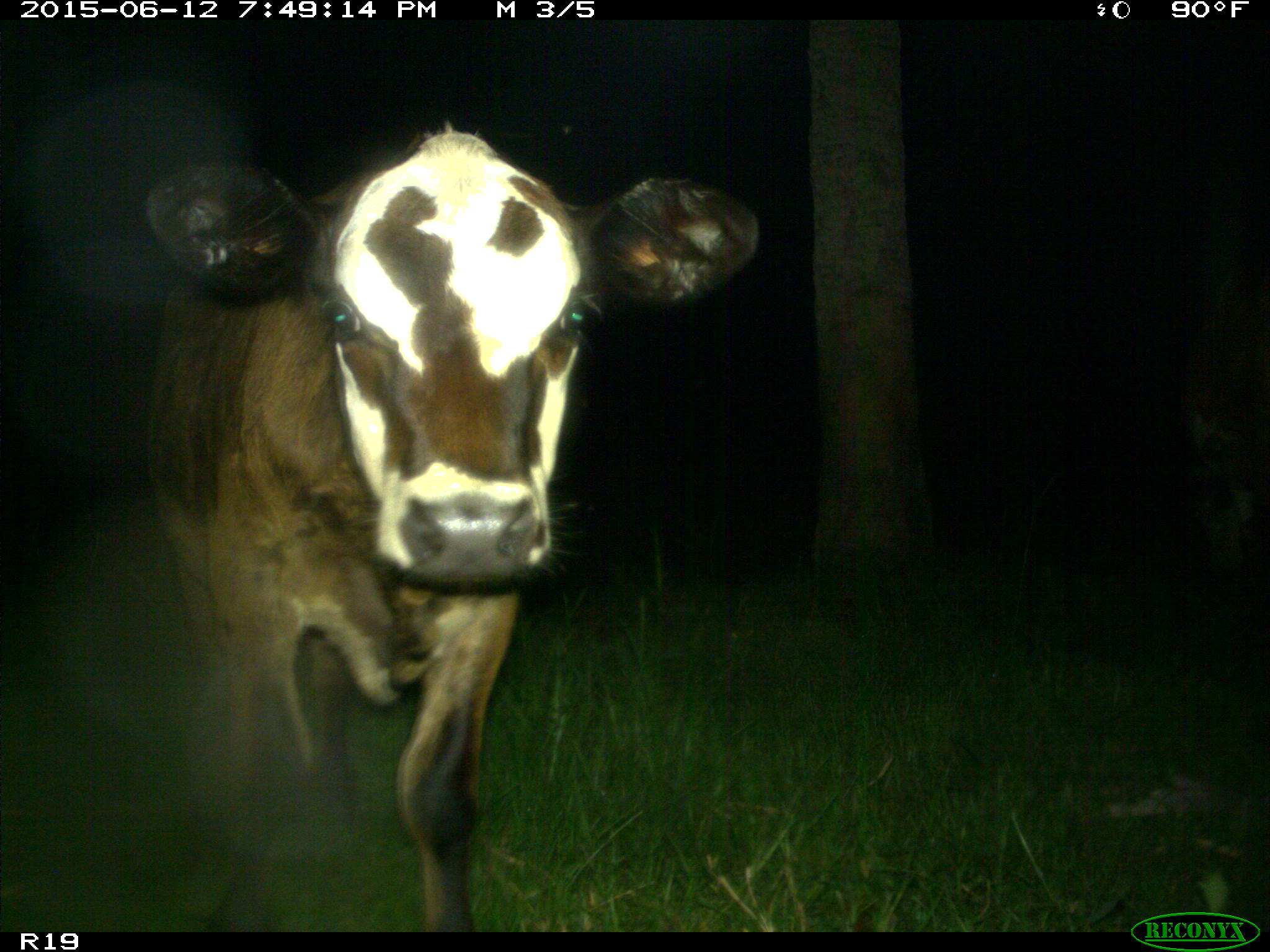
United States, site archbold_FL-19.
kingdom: Animalia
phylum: Chordata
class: Mammalia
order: Artiodactyla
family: Bovidae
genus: Bos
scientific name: Bos taurus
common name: domestic cow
Bos taurus (domestic cow).